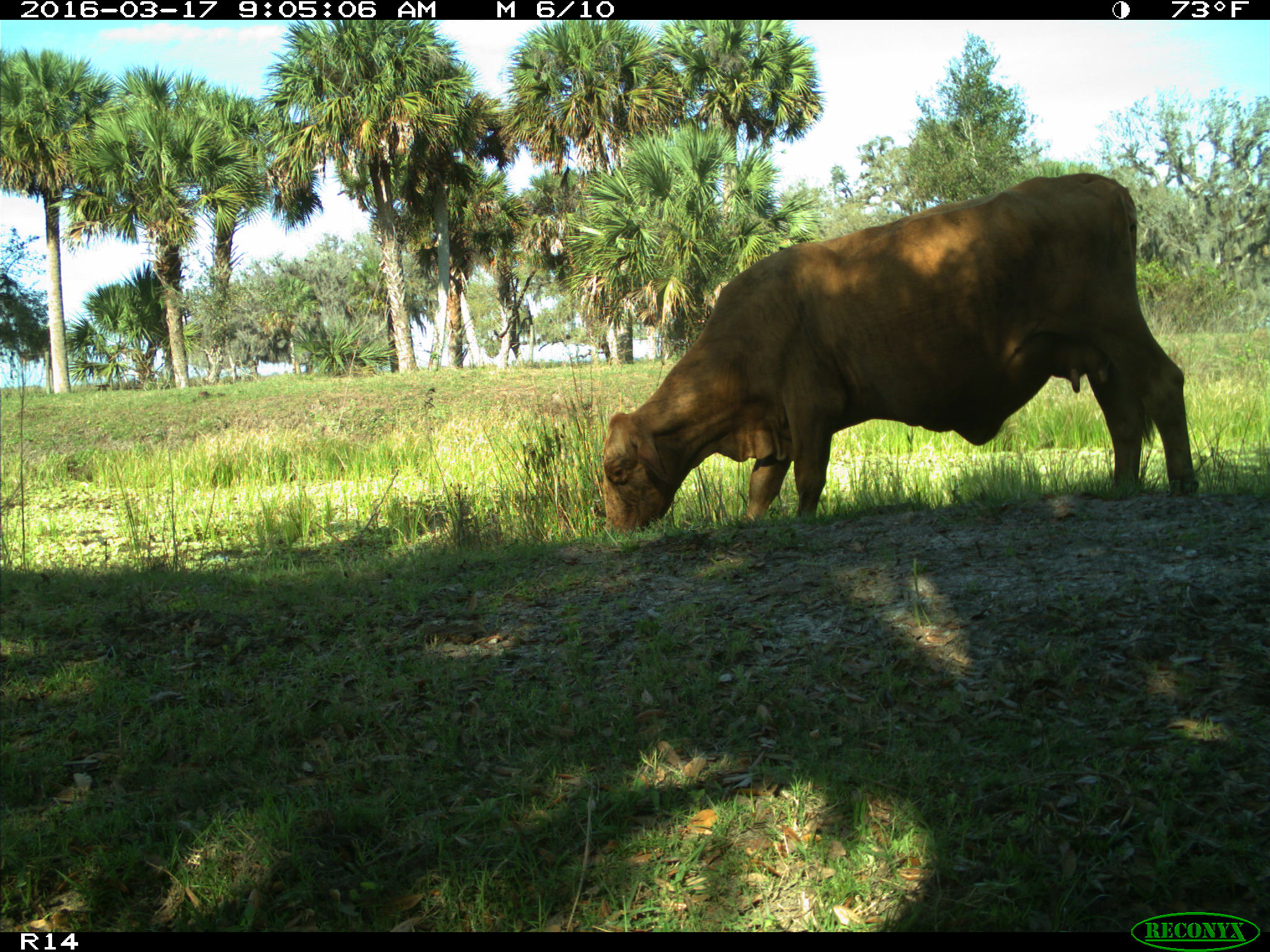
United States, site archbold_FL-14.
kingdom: Animalia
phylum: Chordata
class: Mammalia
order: Artiodactyla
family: Bovidae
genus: Bos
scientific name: Bos taurus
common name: domestic cow